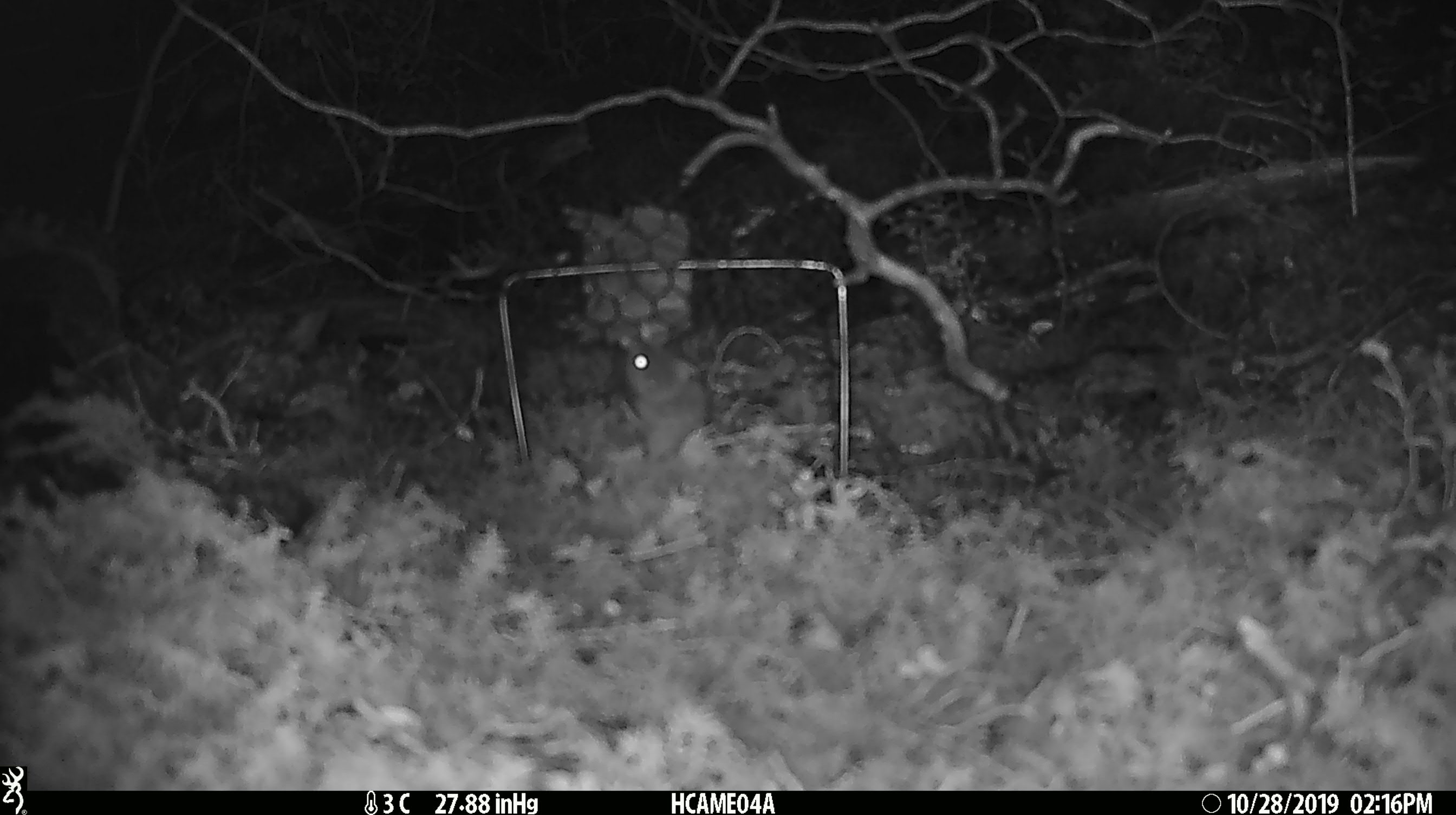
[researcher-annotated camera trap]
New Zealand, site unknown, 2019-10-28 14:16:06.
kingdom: Animalia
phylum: Chordata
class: Mammalia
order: Rodentia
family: Muridae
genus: Mus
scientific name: Mus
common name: mouse